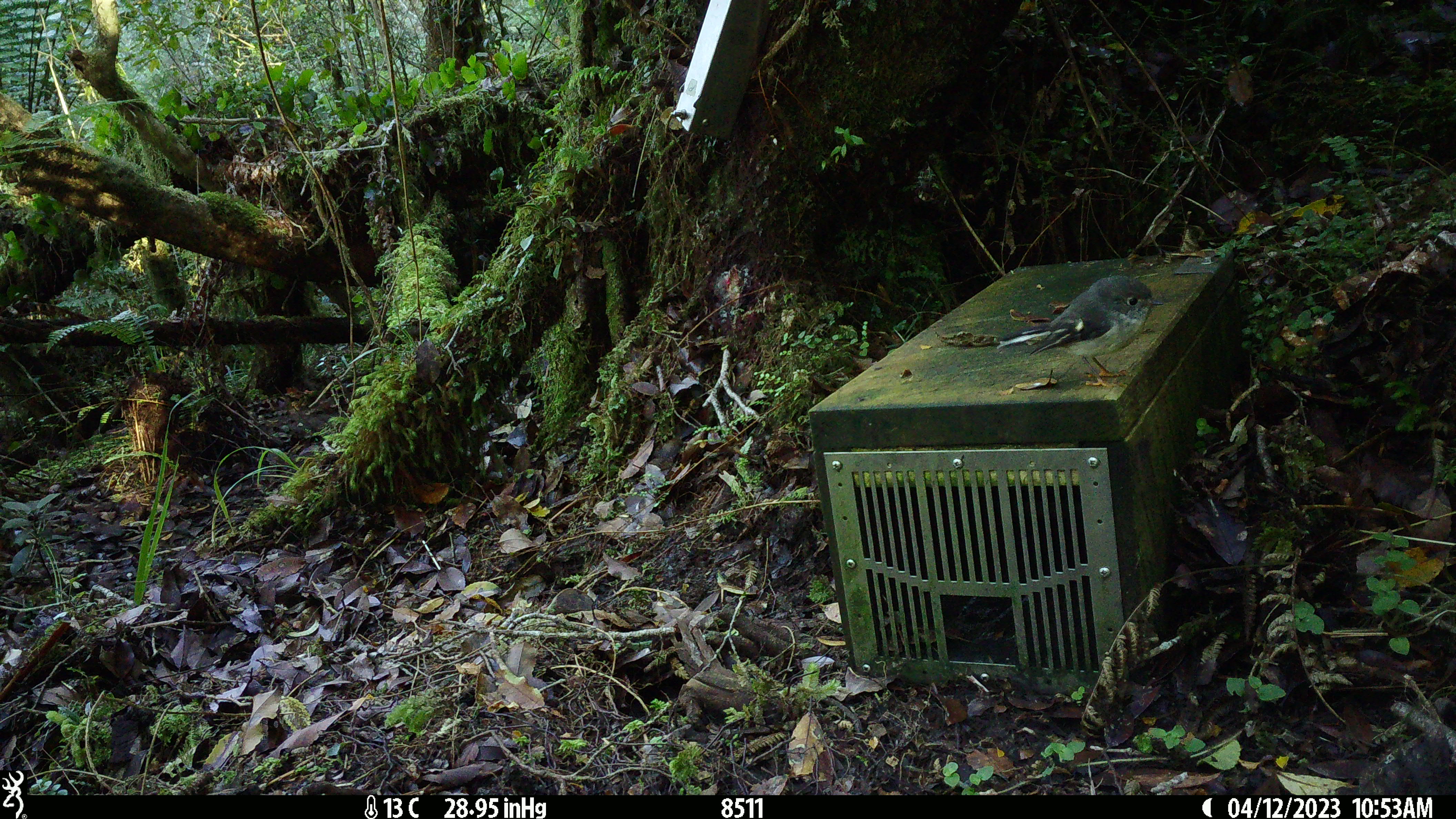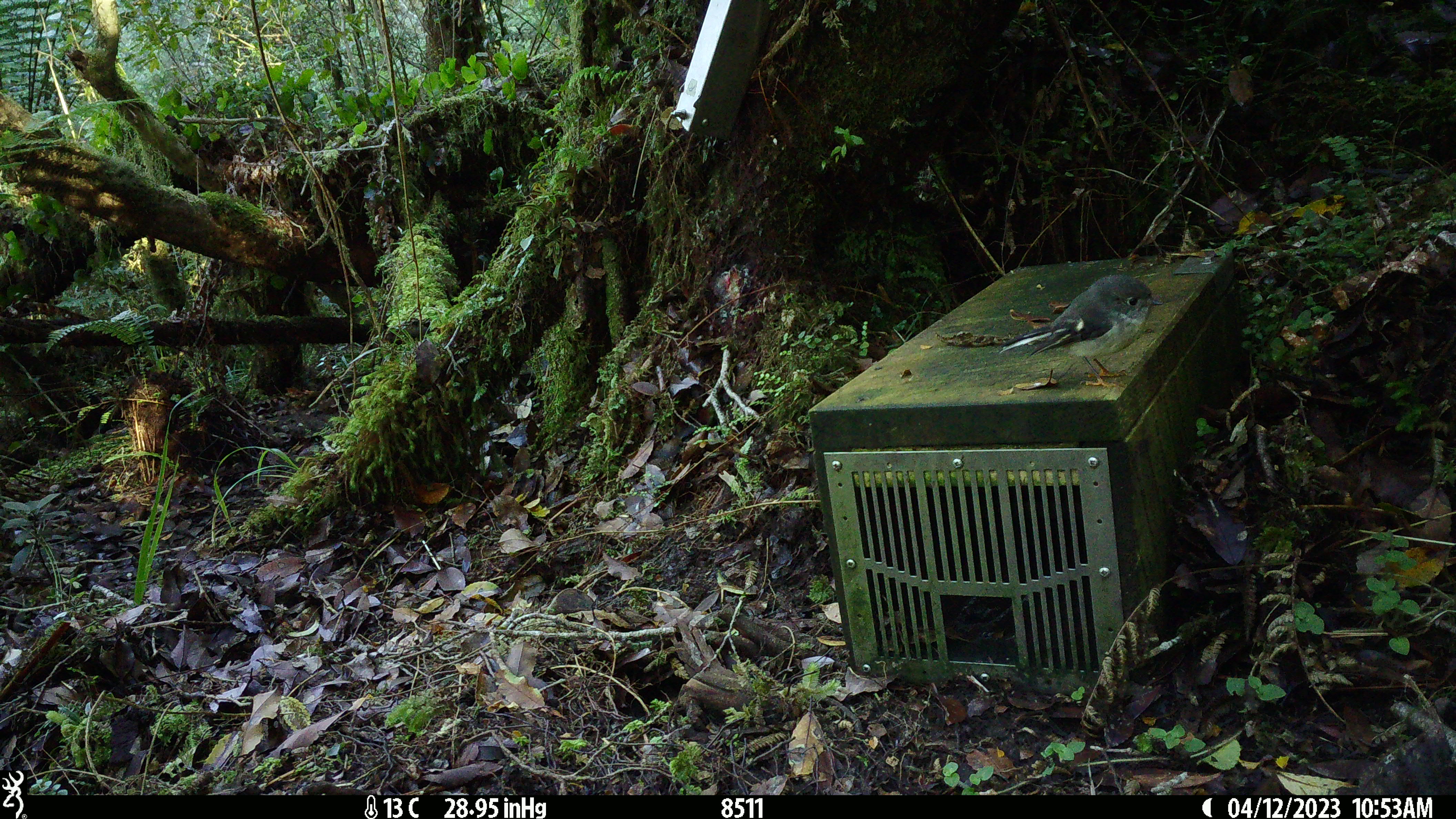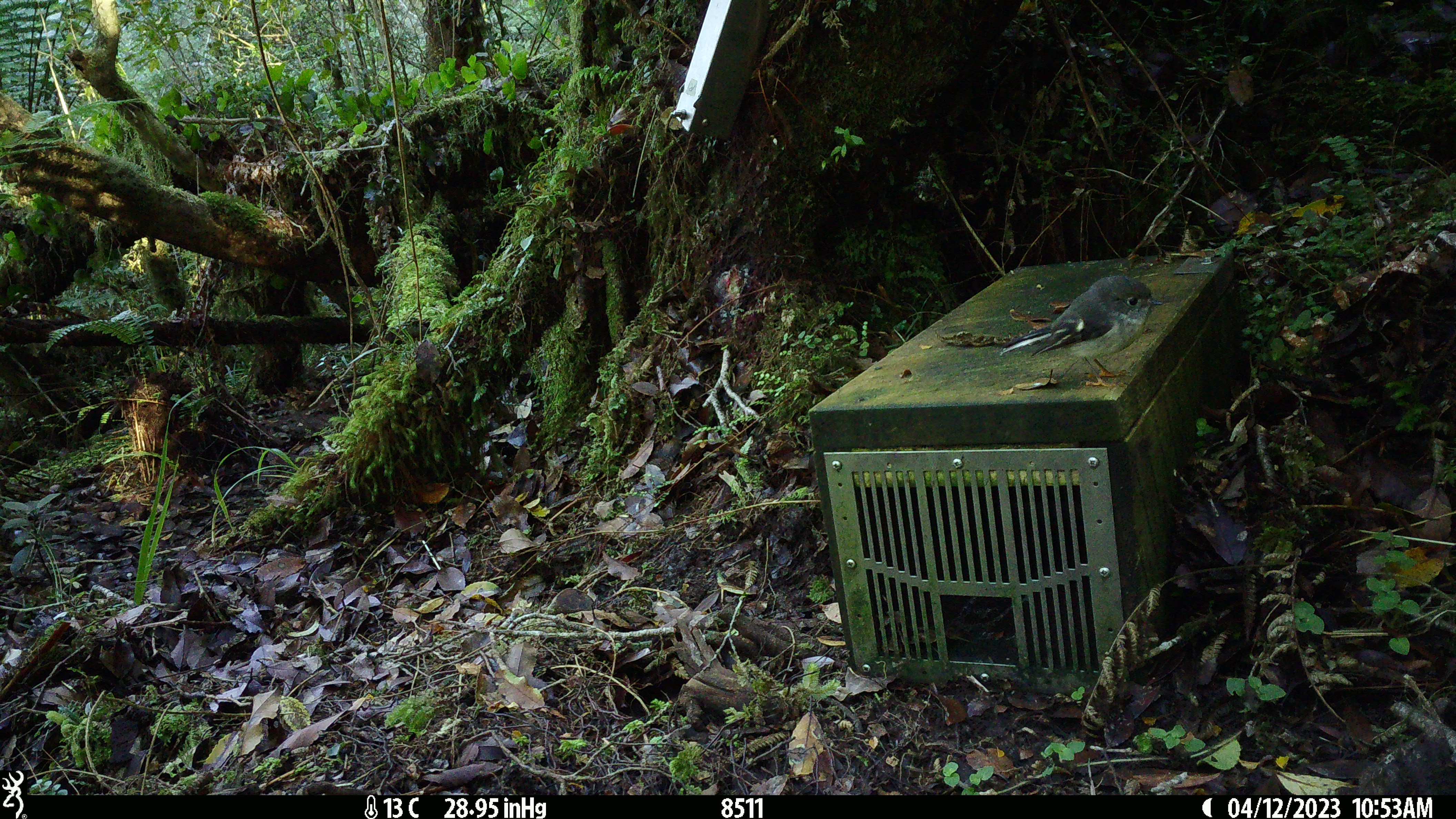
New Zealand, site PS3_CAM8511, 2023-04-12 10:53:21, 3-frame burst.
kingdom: Animalia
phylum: Chordata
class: Aves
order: Passeriformes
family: Petroicidae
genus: Petroica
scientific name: Petroica macrocephala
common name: tomtit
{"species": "tomtit (Petroica macrocephala)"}